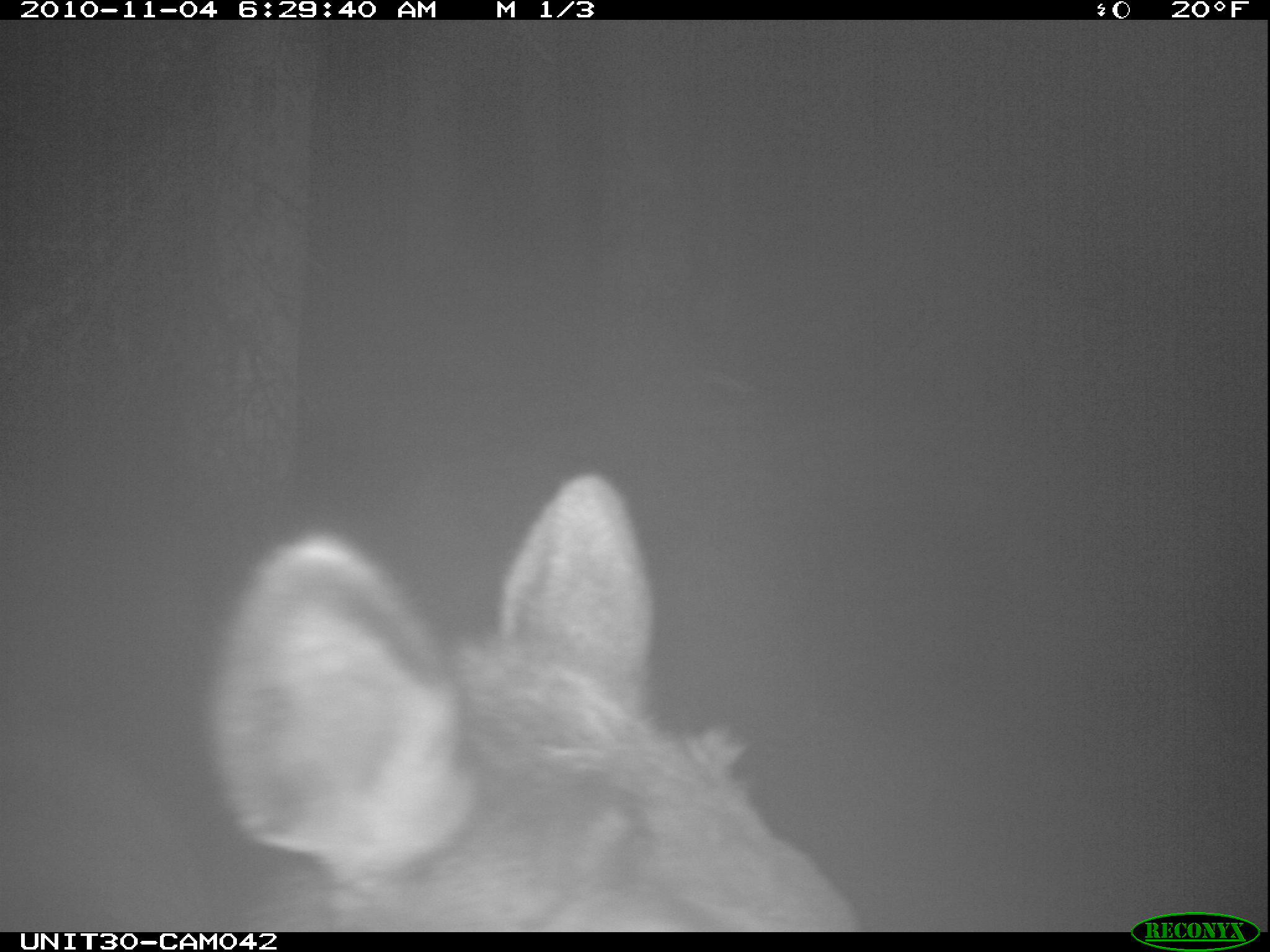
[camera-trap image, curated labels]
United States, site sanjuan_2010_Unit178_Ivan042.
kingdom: Animalia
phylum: Chordata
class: Mammalia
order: Artiodactyla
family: Cervidae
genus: Cervus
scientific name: Cervus elaphus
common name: red deer